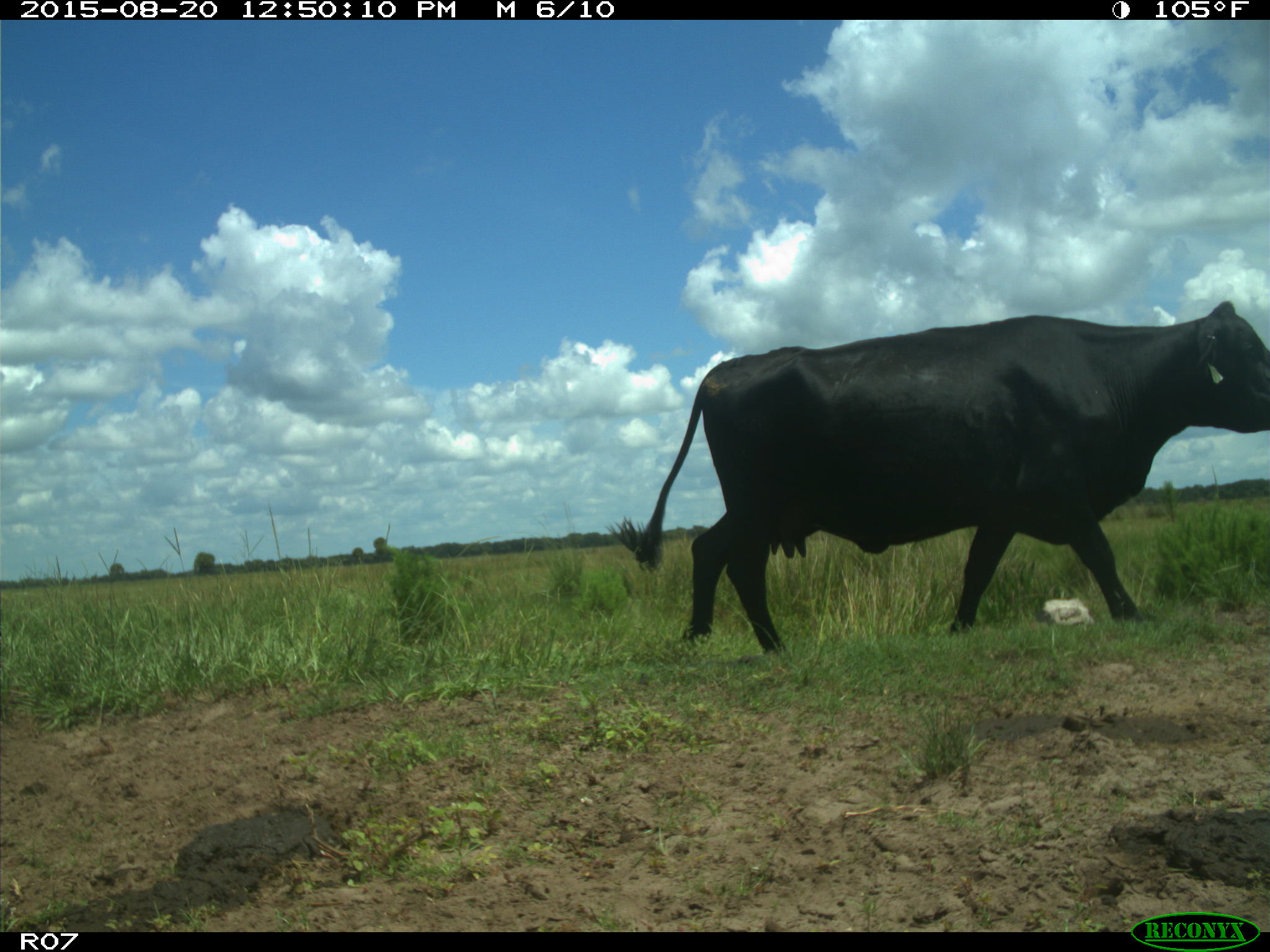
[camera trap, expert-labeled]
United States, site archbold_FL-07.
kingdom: Animalia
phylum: Chordata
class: Mammalia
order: Artiodactyla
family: Bovidae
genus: Bos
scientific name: Bos taurus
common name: domestic cow